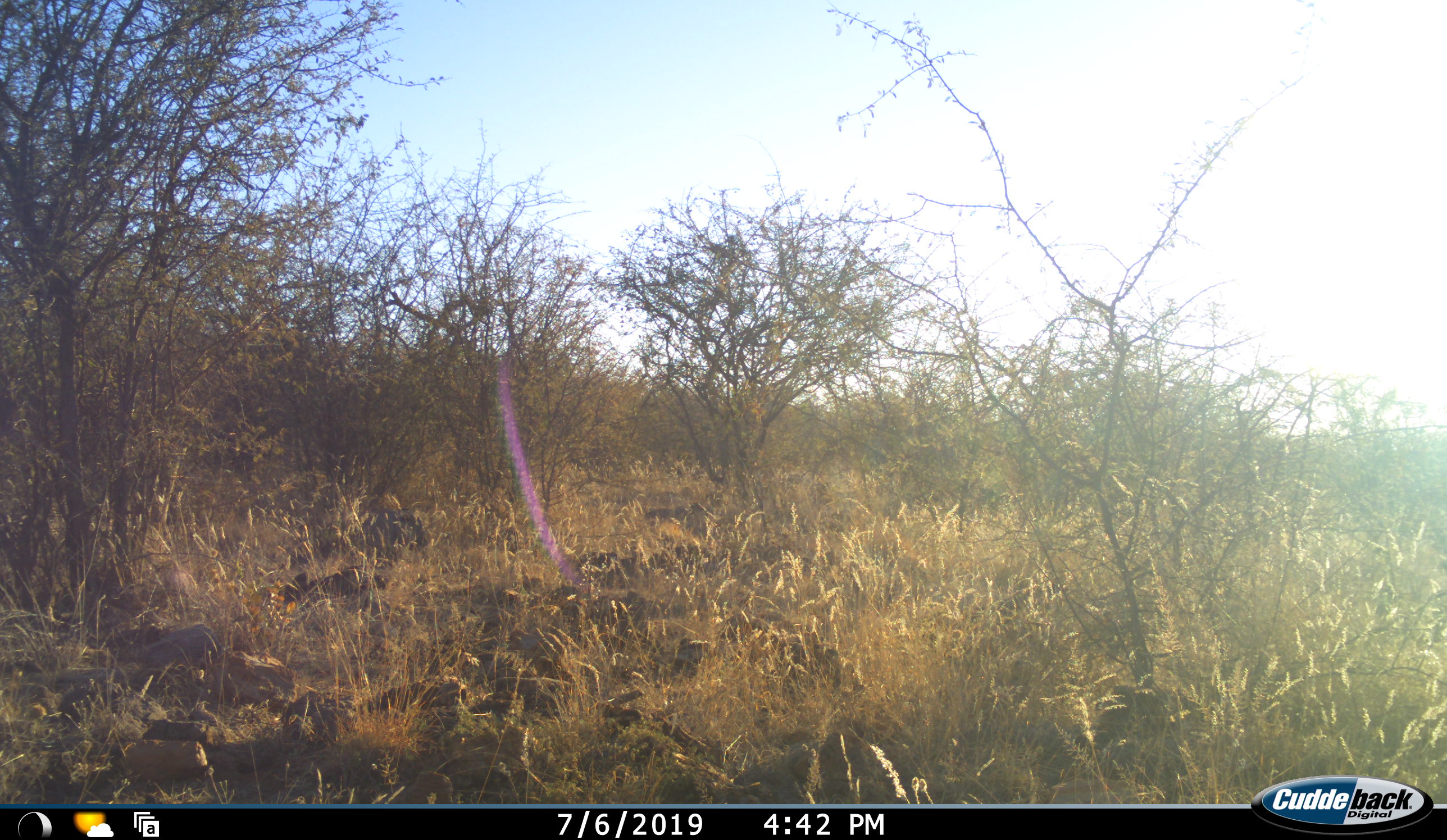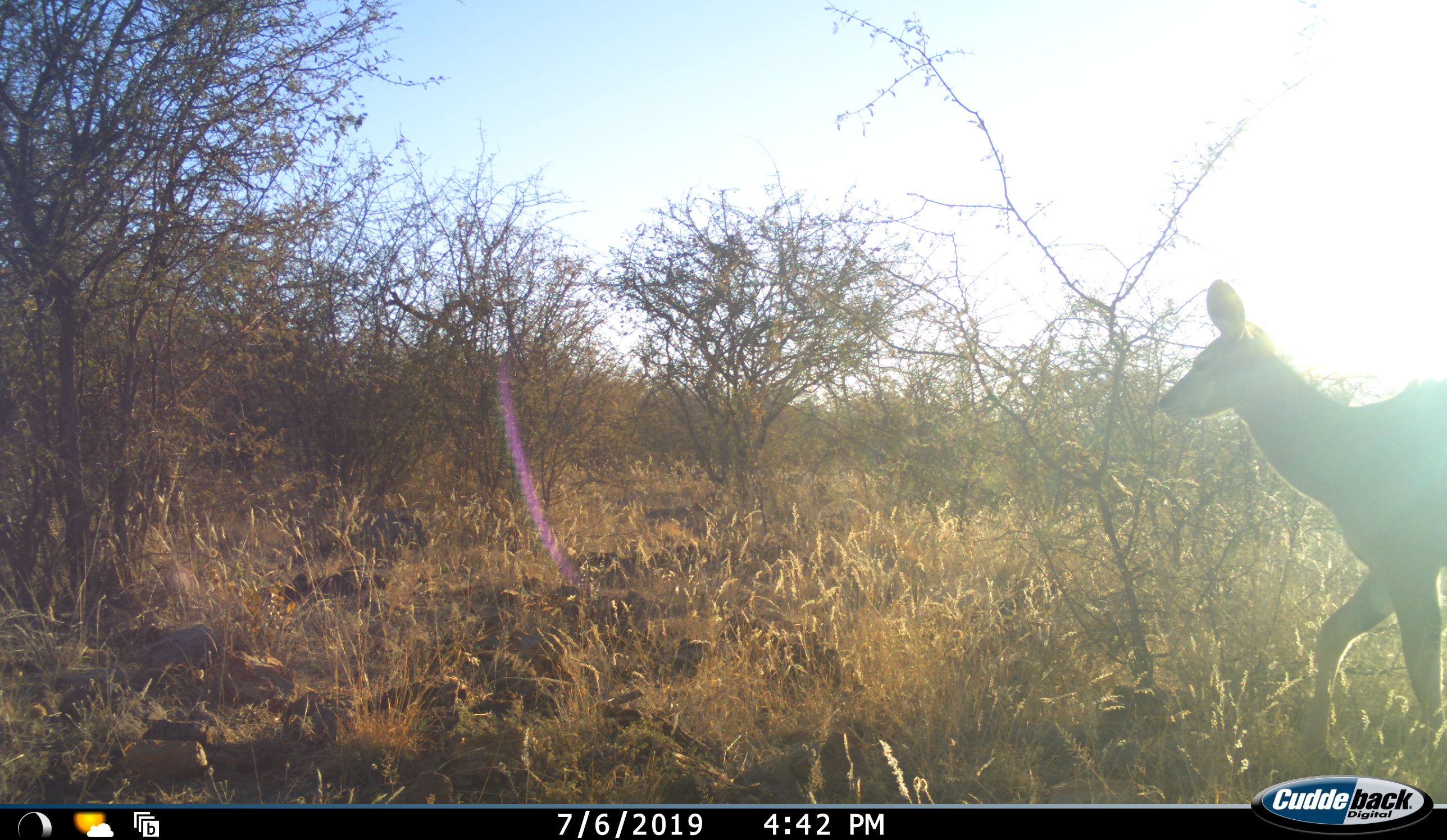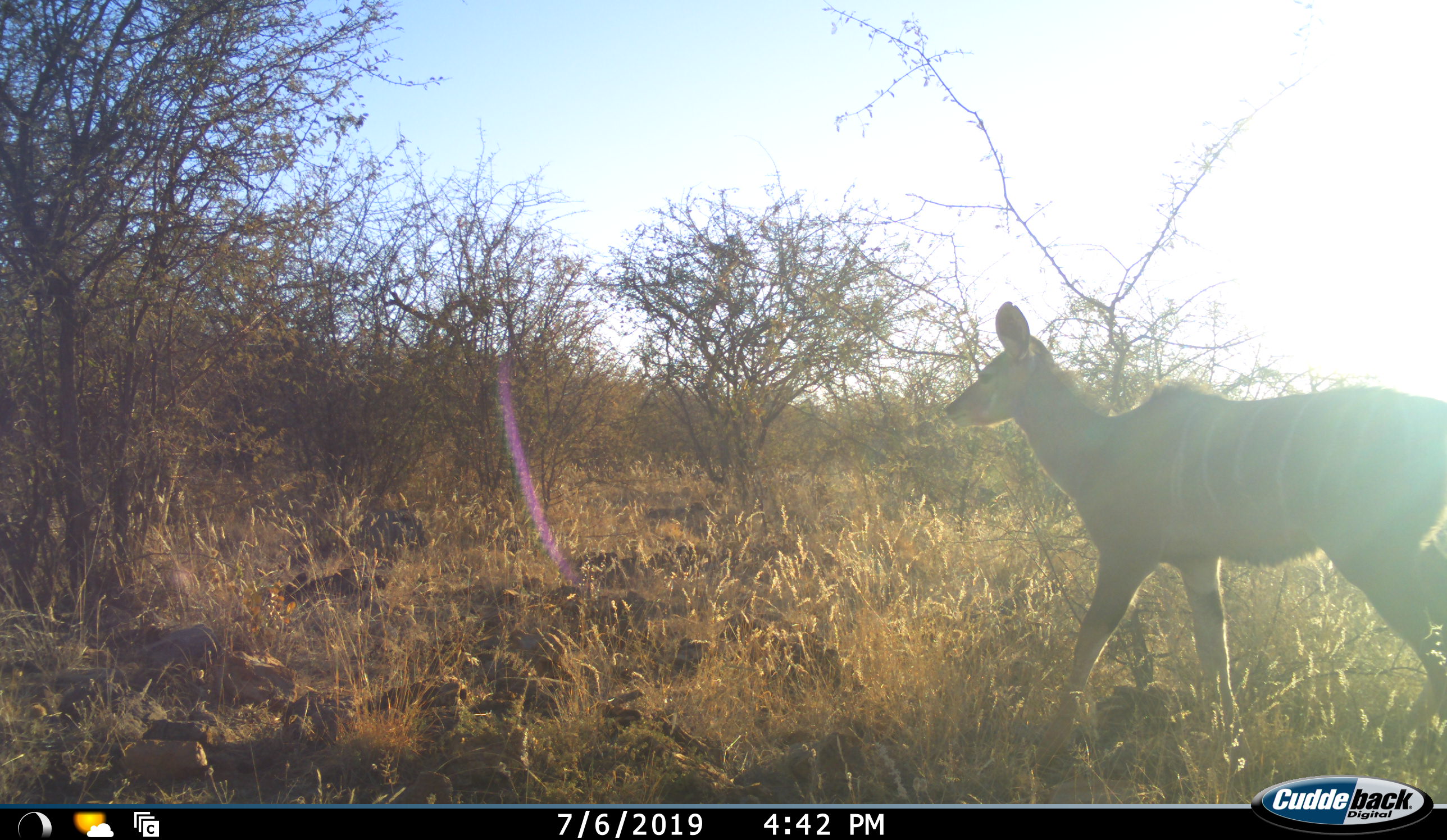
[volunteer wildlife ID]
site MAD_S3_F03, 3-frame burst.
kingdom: Animalia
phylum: Chordata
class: Mammalia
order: Artiodactyla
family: Bovidae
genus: Tragelaphus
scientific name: Tragelaphus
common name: kudu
Kudu (Tragelaphus), count 1. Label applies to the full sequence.